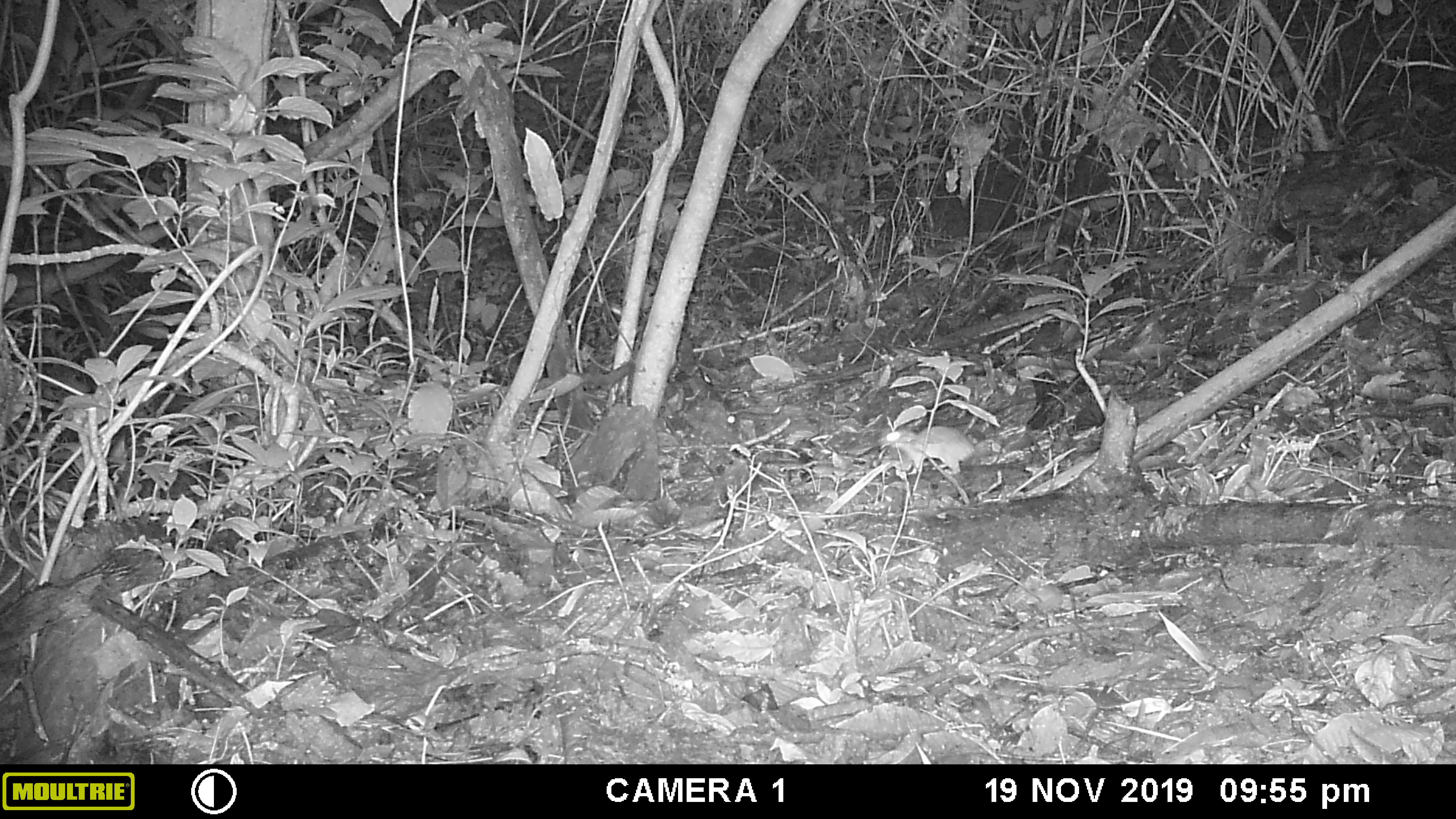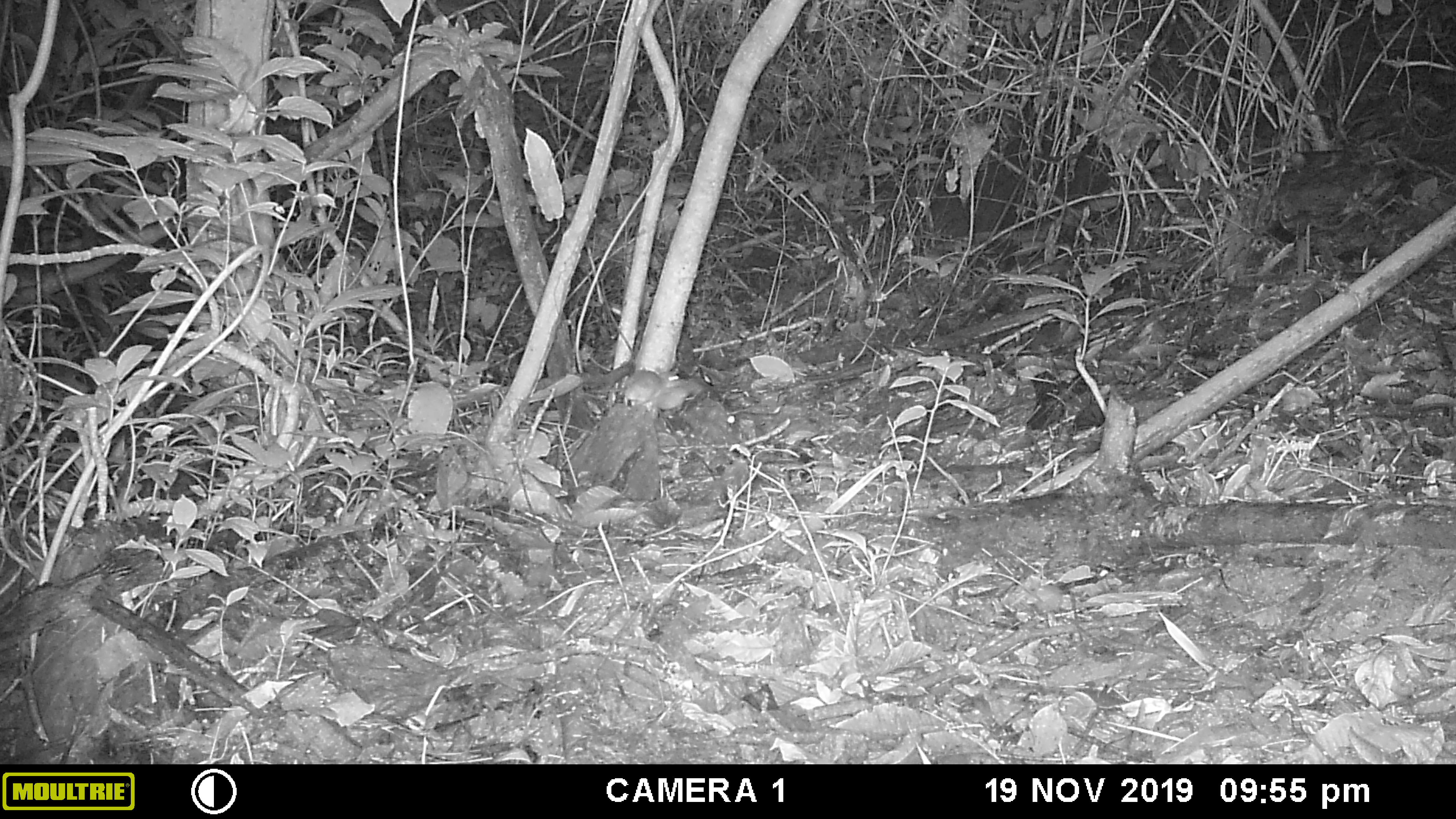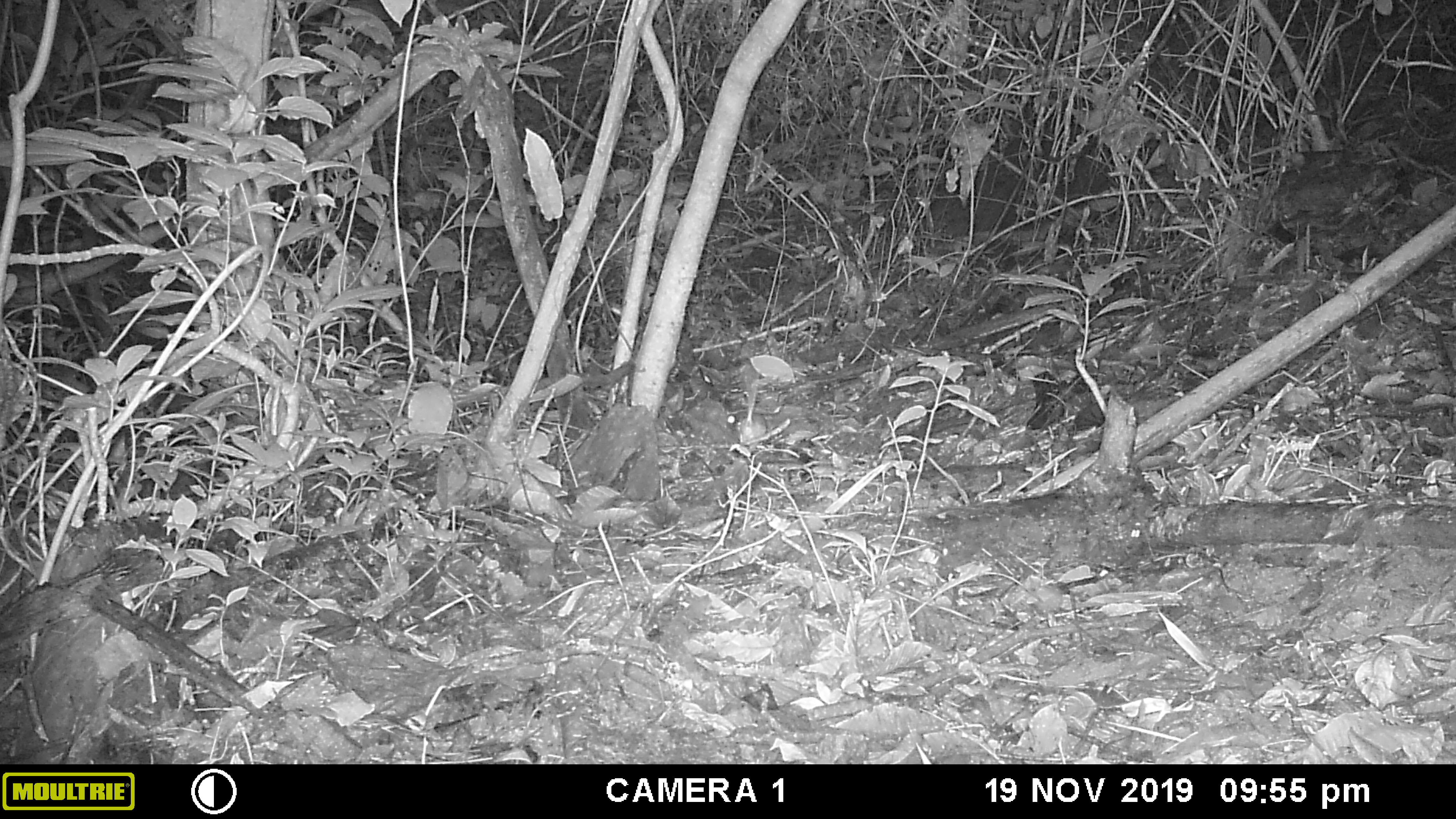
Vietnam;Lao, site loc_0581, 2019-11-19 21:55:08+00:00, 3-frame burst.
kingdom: Animalia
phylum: Chordata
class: Mammalia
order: Rodentia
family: Muridae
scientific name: Muridae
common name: old-world mice and rats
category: unidentified murid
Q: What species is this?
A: Unidentified murid (old-world mice and rats) (Muridae).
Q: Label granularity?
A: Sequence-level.